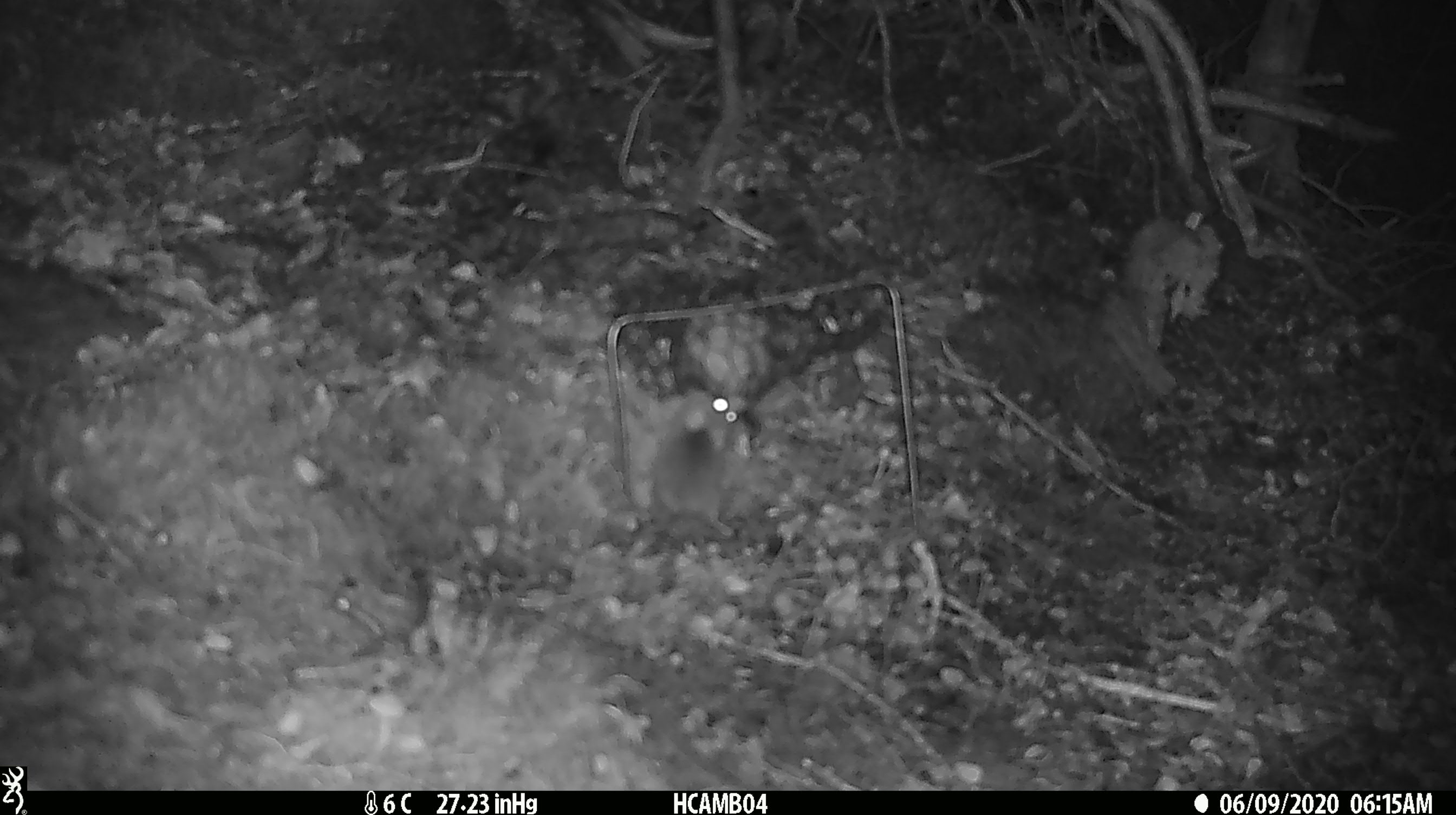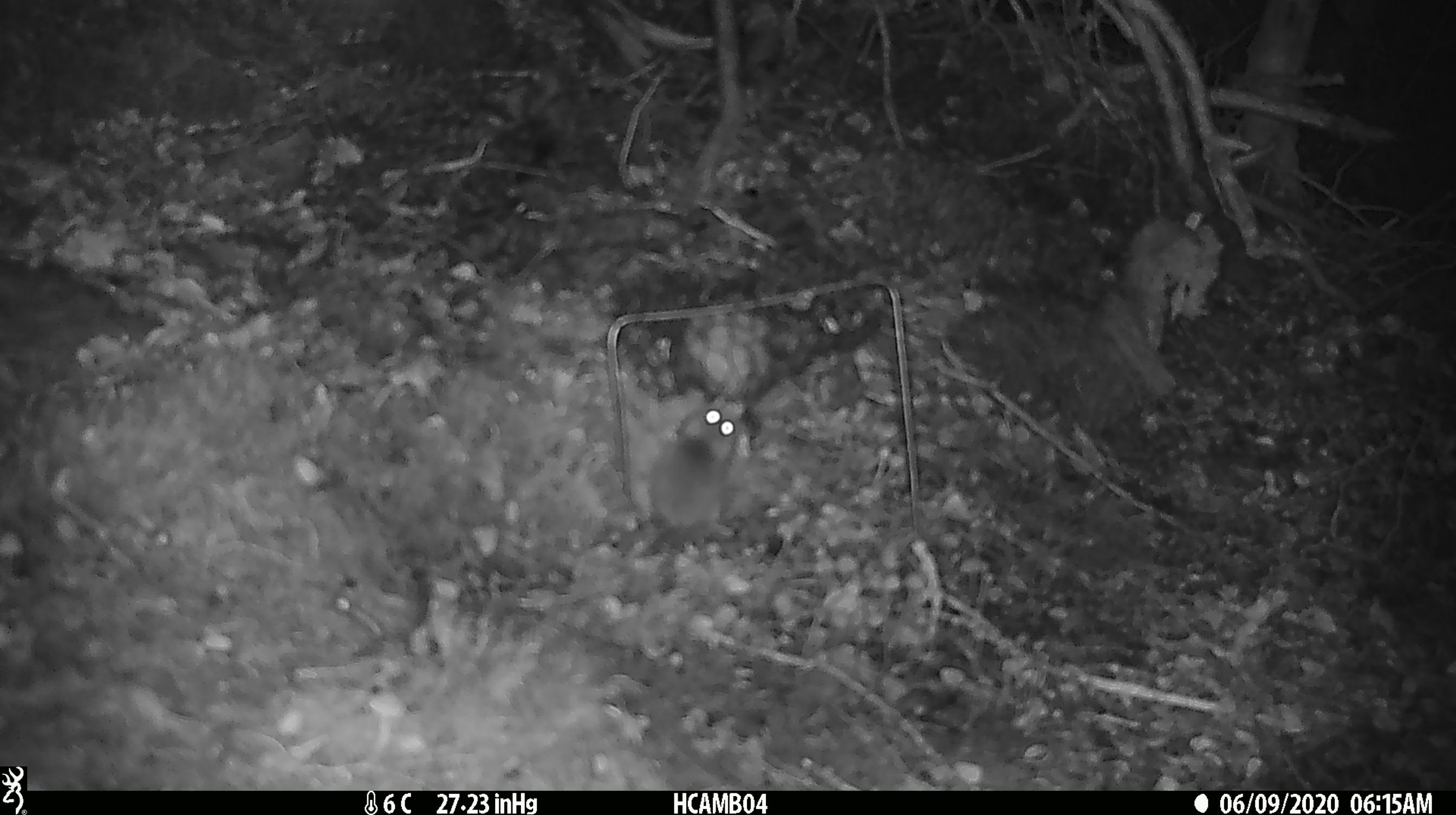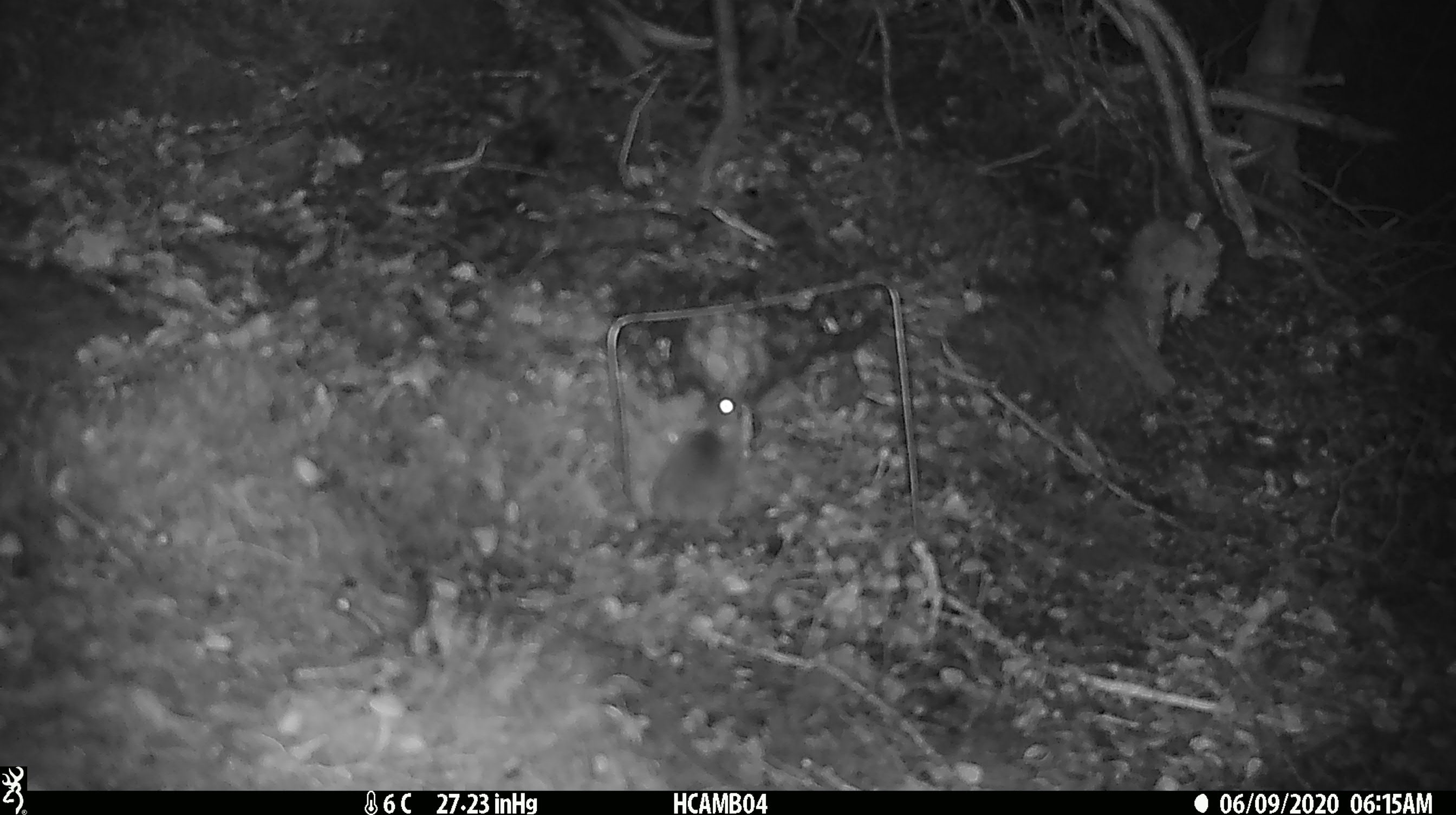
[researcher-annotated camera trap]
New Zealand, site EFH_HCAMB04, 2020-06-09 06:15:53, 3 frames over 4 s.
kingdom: Animalia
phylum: Chordata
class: Mammalia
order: Rodentia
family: Muridae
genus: Mus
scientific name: Mus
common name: mouse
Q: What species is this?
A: Mouse (Mus).